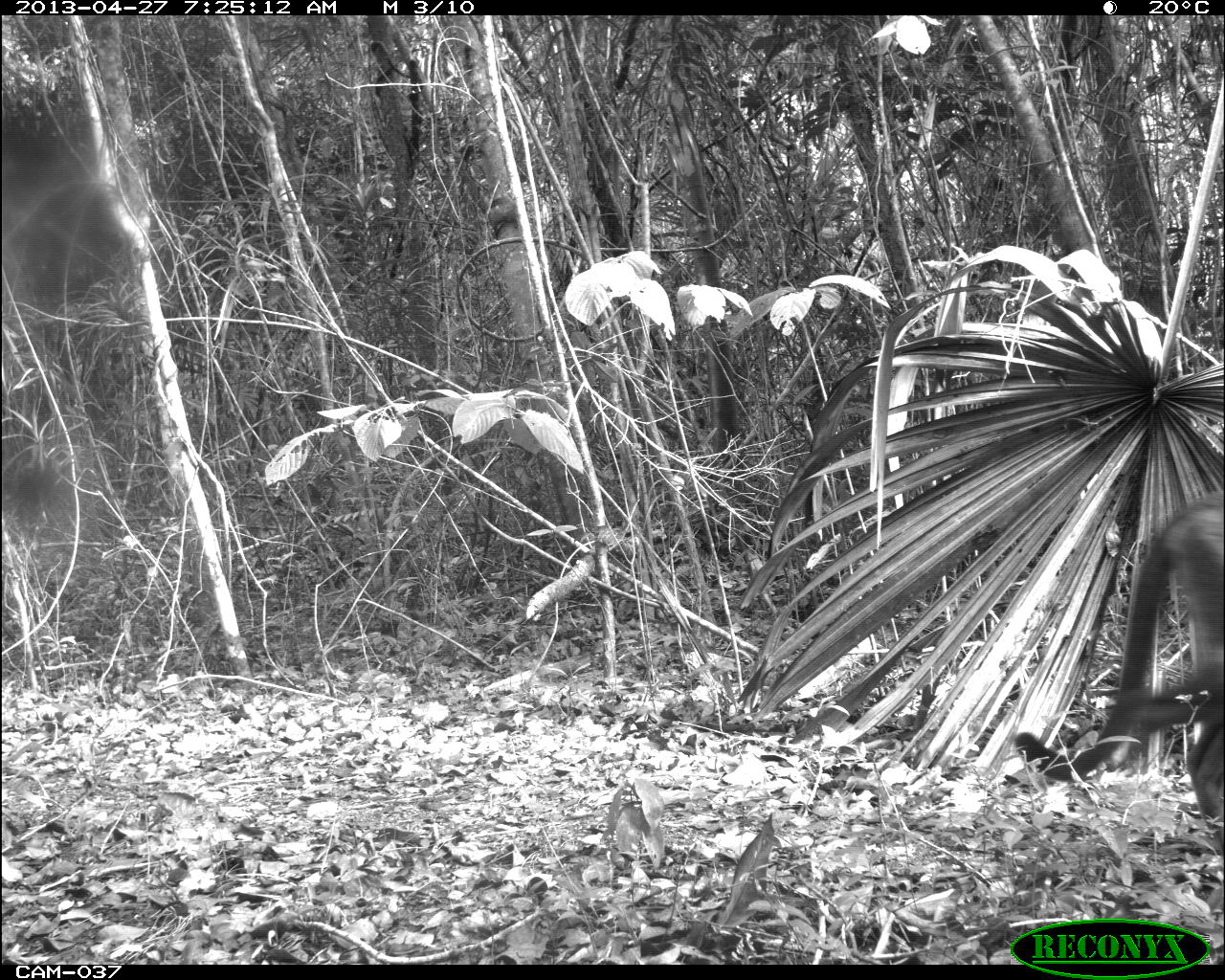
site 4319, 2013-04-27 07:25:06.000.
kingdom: Animalia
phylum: Chordata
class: Mammalia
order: Carnivora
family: Felidae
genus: Puma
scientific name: Puma concolor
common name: mountain lion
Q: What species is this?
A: Puma concolor (mountain lion).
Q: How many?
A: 1.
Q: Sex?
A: Male.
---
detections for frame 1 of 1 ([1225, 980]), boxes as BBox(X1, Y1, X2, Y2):
puma concolor: BBox(1008, 486, 1218, 855)